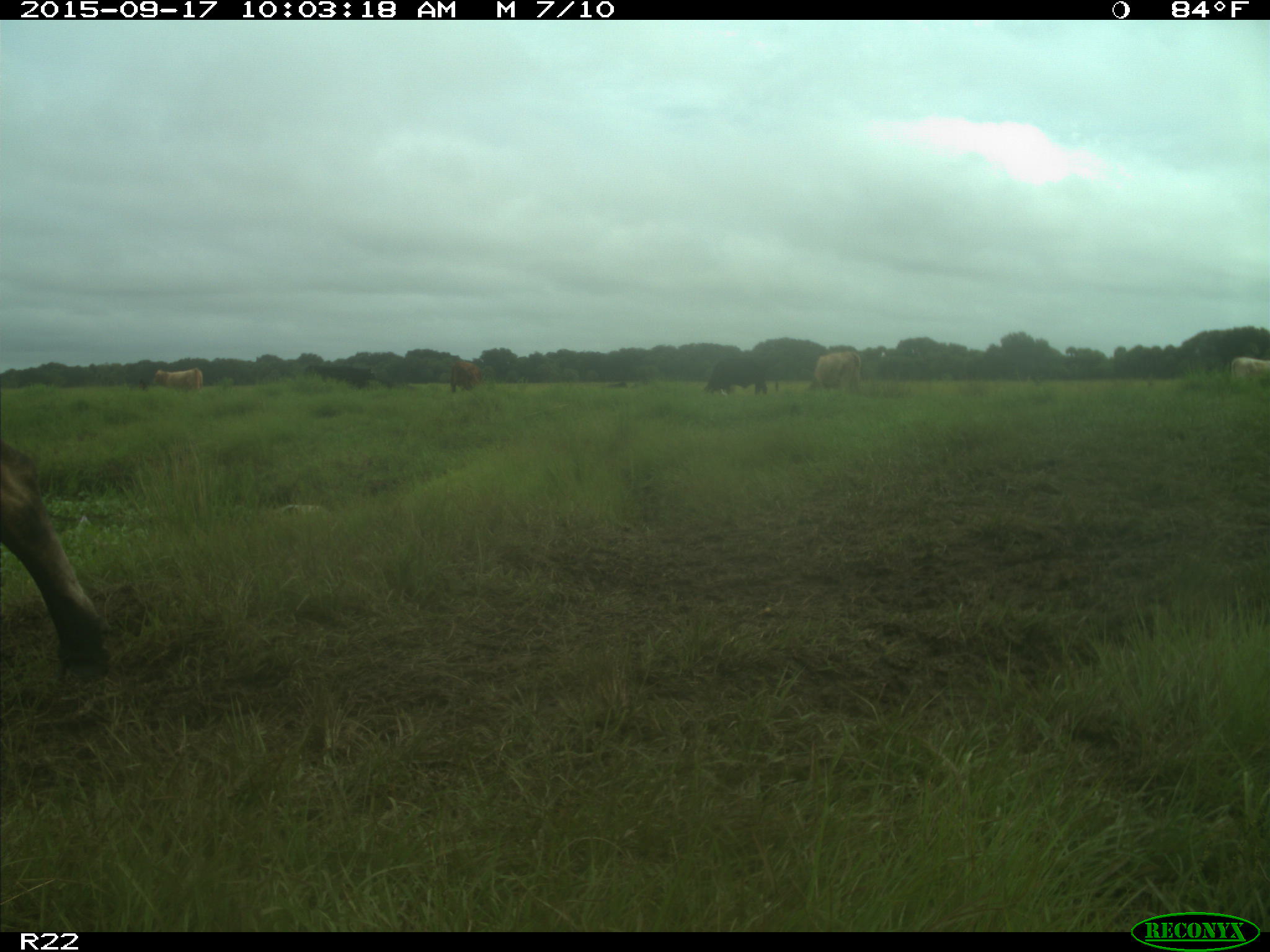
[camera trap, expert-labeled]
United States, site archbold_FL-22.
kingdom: Animalia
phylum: Chordata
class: Mammalia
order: Artiodactyla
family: Bovidae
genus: Bos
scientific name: Bos taurus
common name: domestic cow